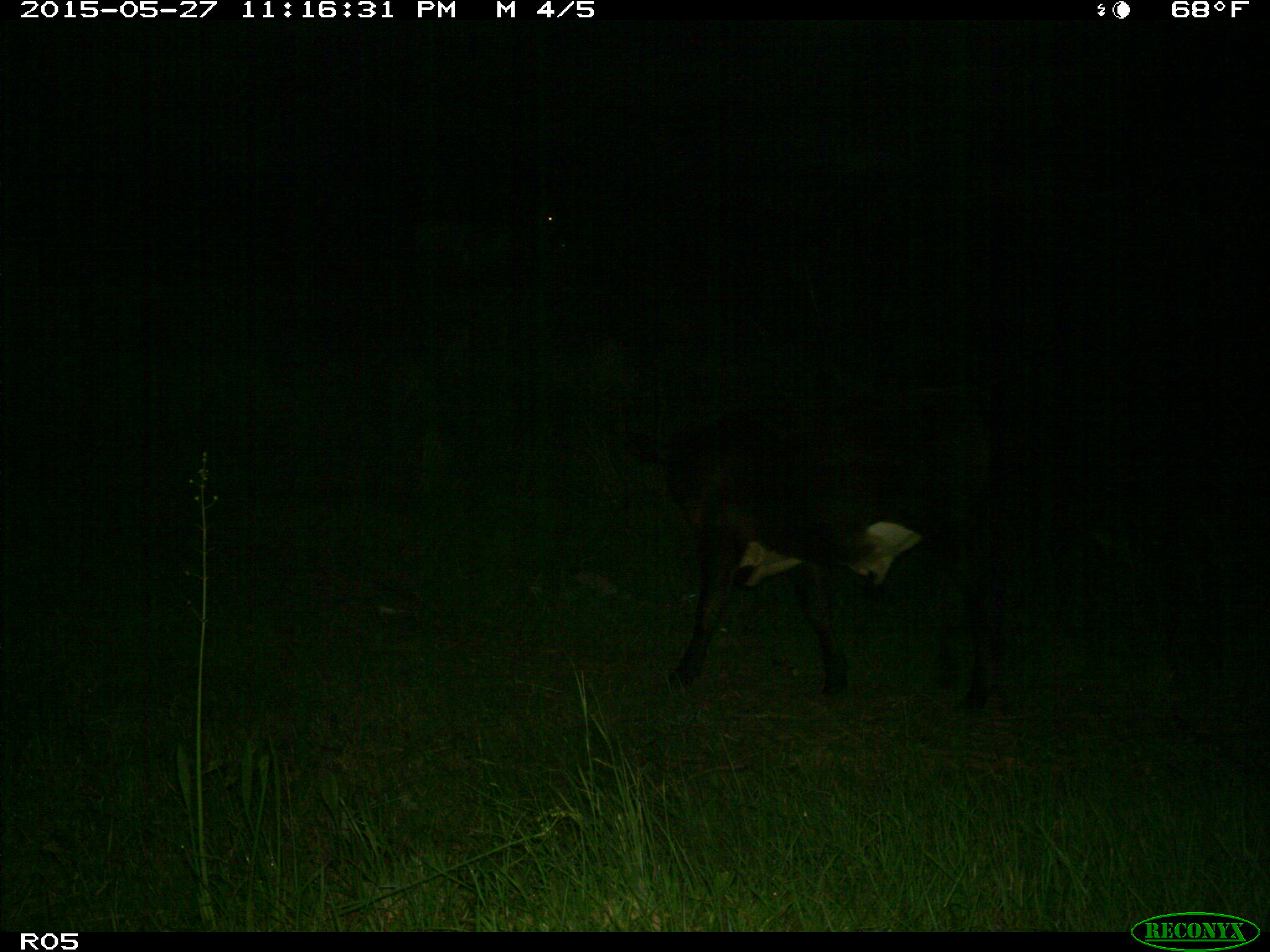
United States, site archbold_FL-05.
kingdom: Animalia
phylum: Chordata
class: Mammalia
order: Artiodactyla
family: Bovidae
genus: Bos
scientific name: Bos taurus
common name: domestic cow